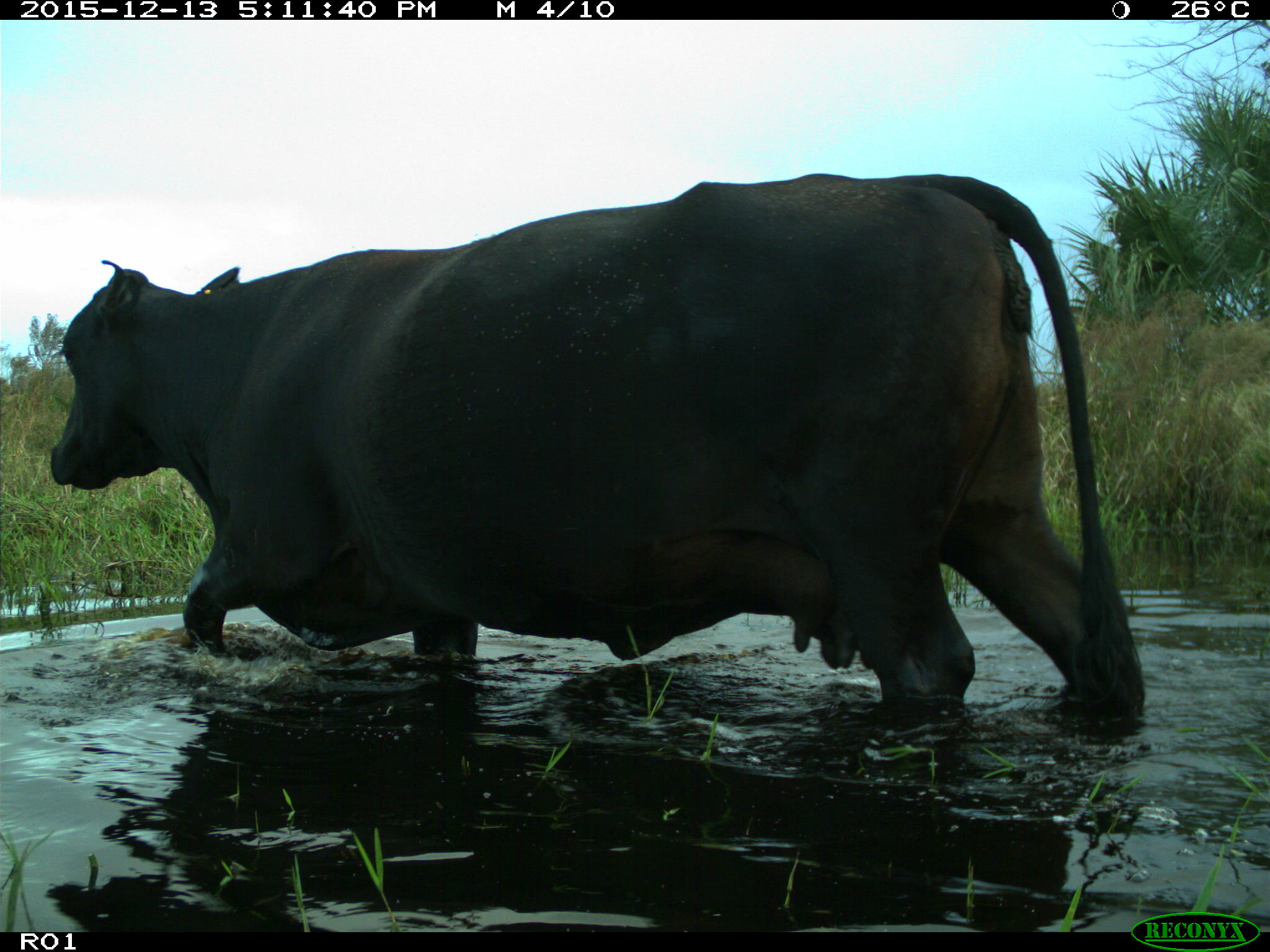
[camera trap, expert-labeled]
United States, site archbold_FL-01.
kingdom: Animalia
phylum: Chordata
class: Mammalia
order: Artiodactyla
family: Bovidae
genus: Bos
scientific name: Bos taurus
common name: domestic cow